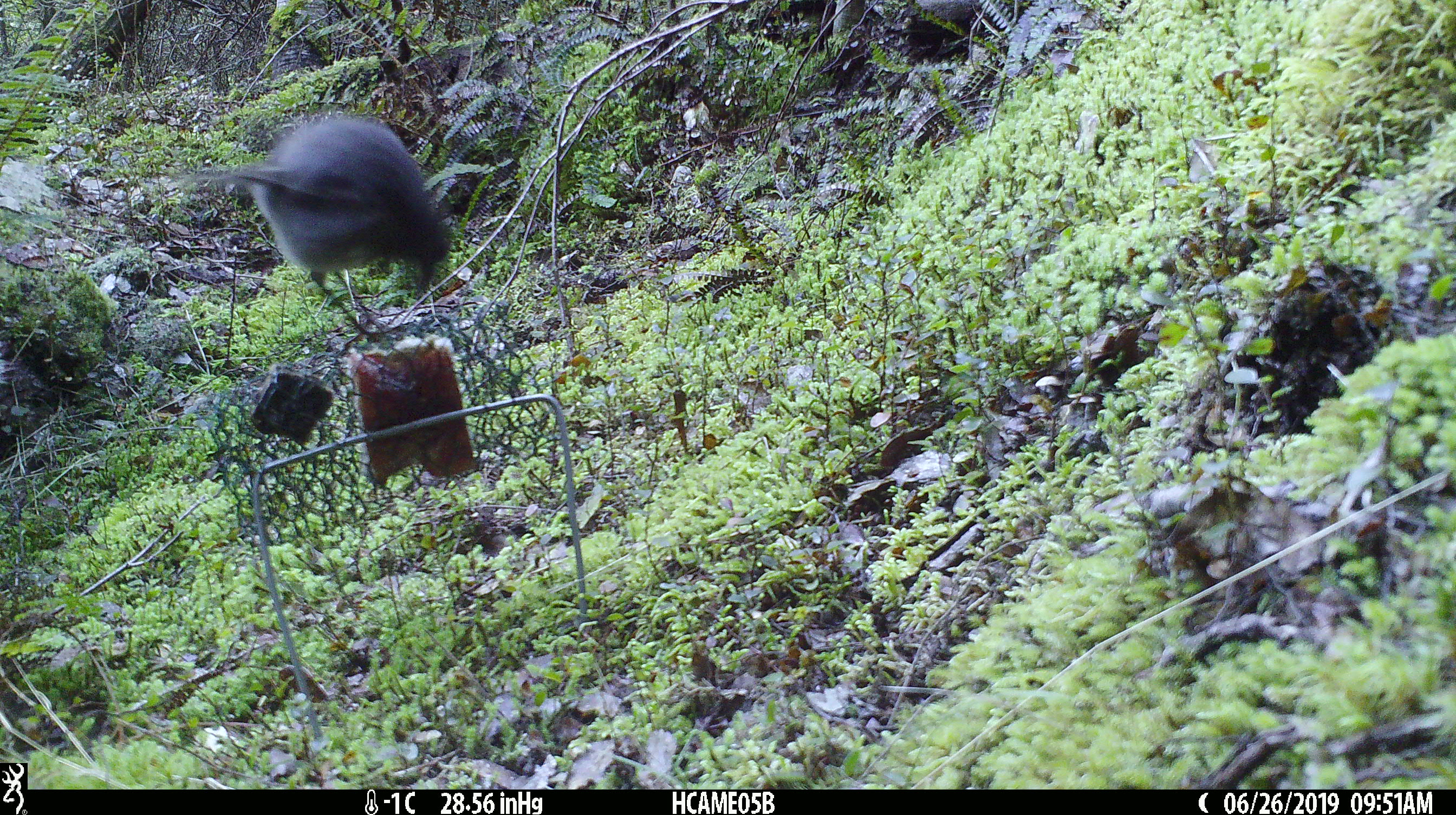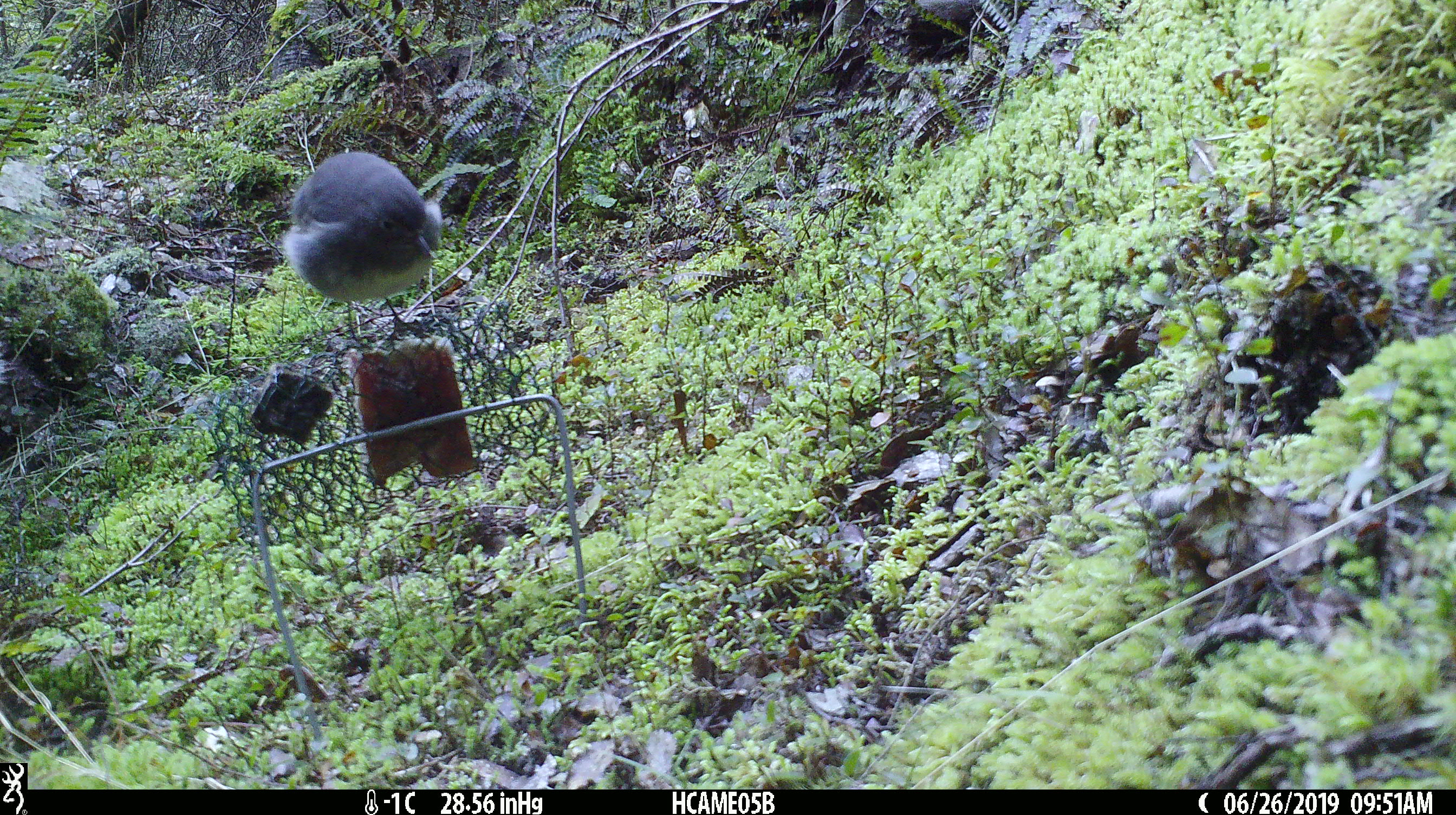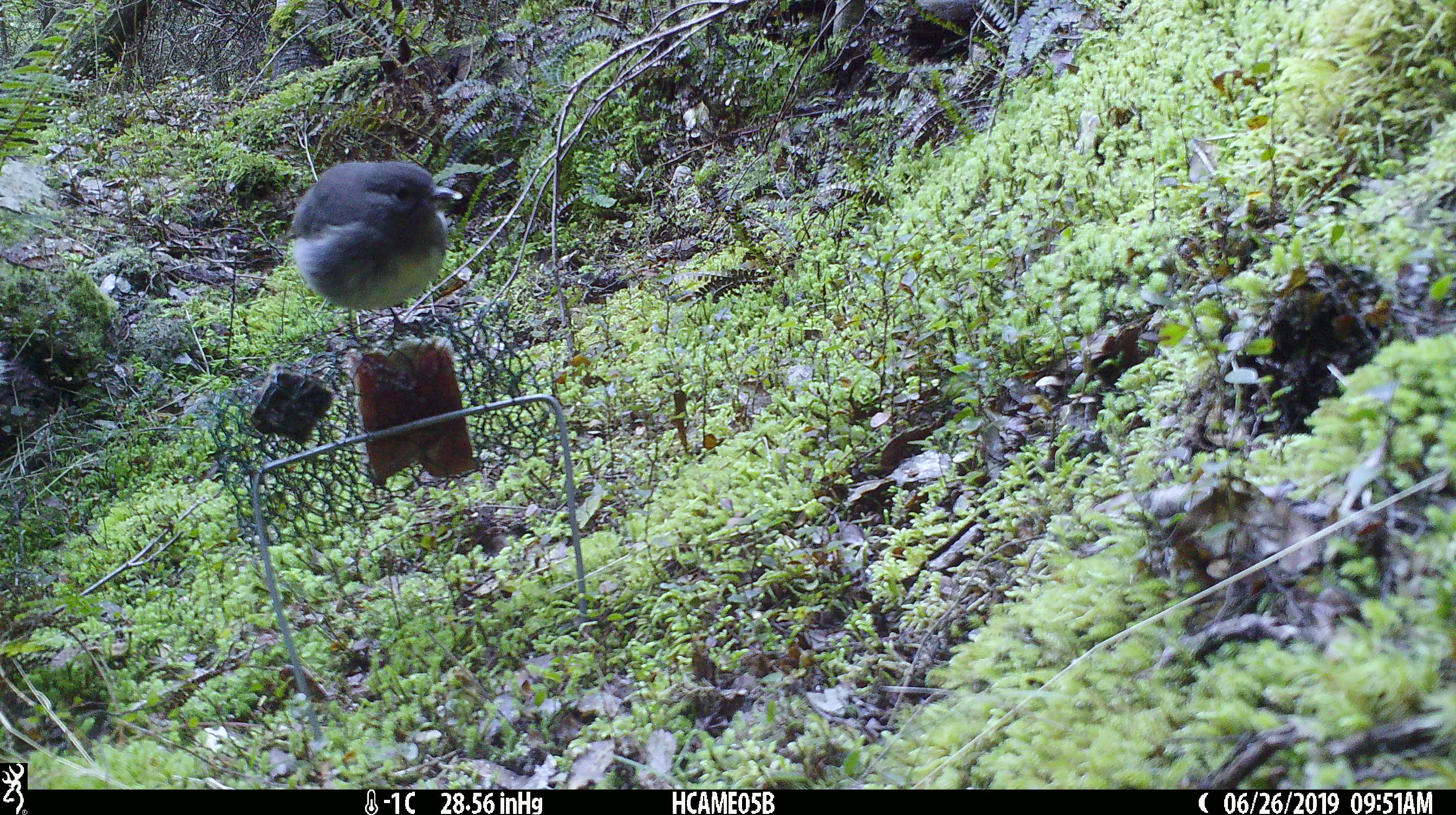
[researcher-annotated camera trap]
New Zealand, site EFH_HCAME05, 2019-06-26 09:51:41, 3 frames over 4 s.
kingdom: Animalia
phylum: Chordata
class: Aves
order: Passeriformes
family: Petroicidae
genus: Petroica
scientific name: Petroica australis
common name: new zealand robin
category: robin